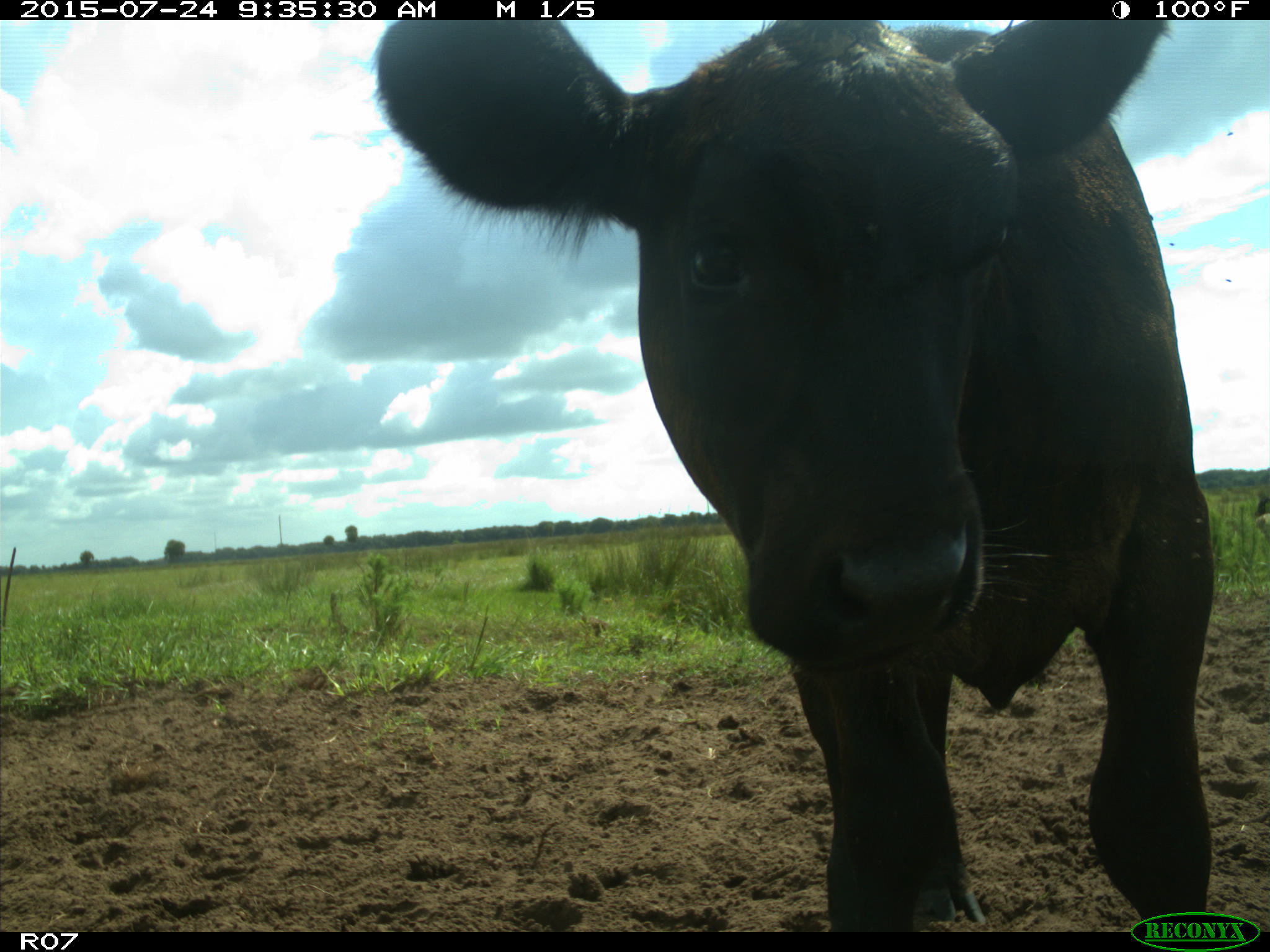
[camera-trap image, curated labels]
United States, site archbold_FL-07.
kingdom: Animalia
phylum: Chordata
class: Mammalia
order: Artiodactyla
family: Bovidae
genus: Bos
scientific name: Bos taurus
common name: domestic cow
Bos taurus (domestic cow).